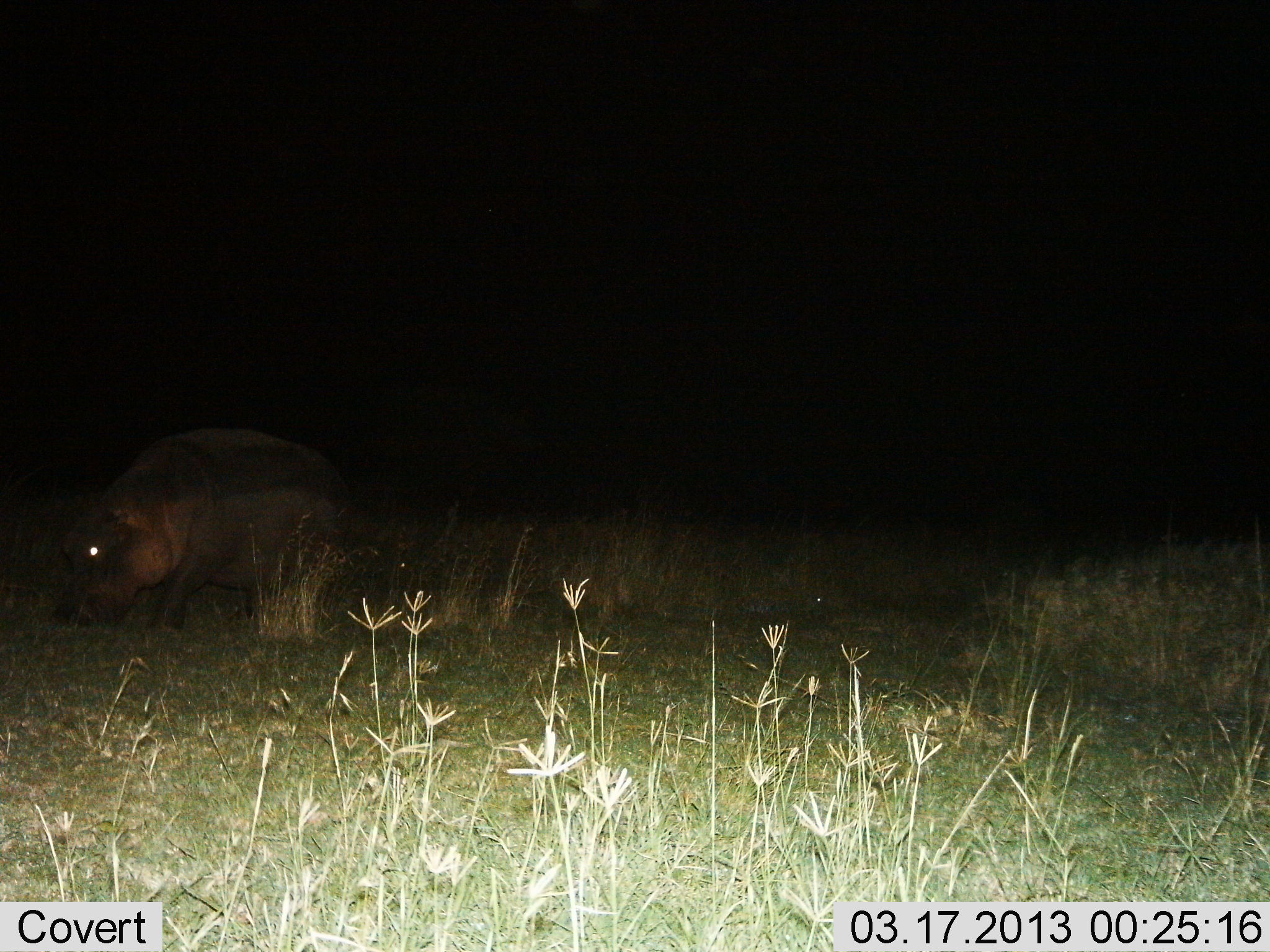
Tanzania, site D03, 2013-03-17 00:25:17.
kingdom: Animalia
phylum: Chordata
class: Mammalia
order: Artiodactyla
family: Hippopotamidae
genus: Hippopotamus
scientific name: Hippopotamus amphibius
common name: hippopotamus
Hippopotamus (Hippopotamus amphibius), count 1. Behavior (volunteer vote fractions): standing 34%, resting 3%, moving 19%, interacting 0%. Young present (vote fraction): 0%. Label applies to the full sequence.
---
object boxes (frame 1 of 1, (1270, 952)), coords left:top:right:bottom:
animal: 52:429:348:636